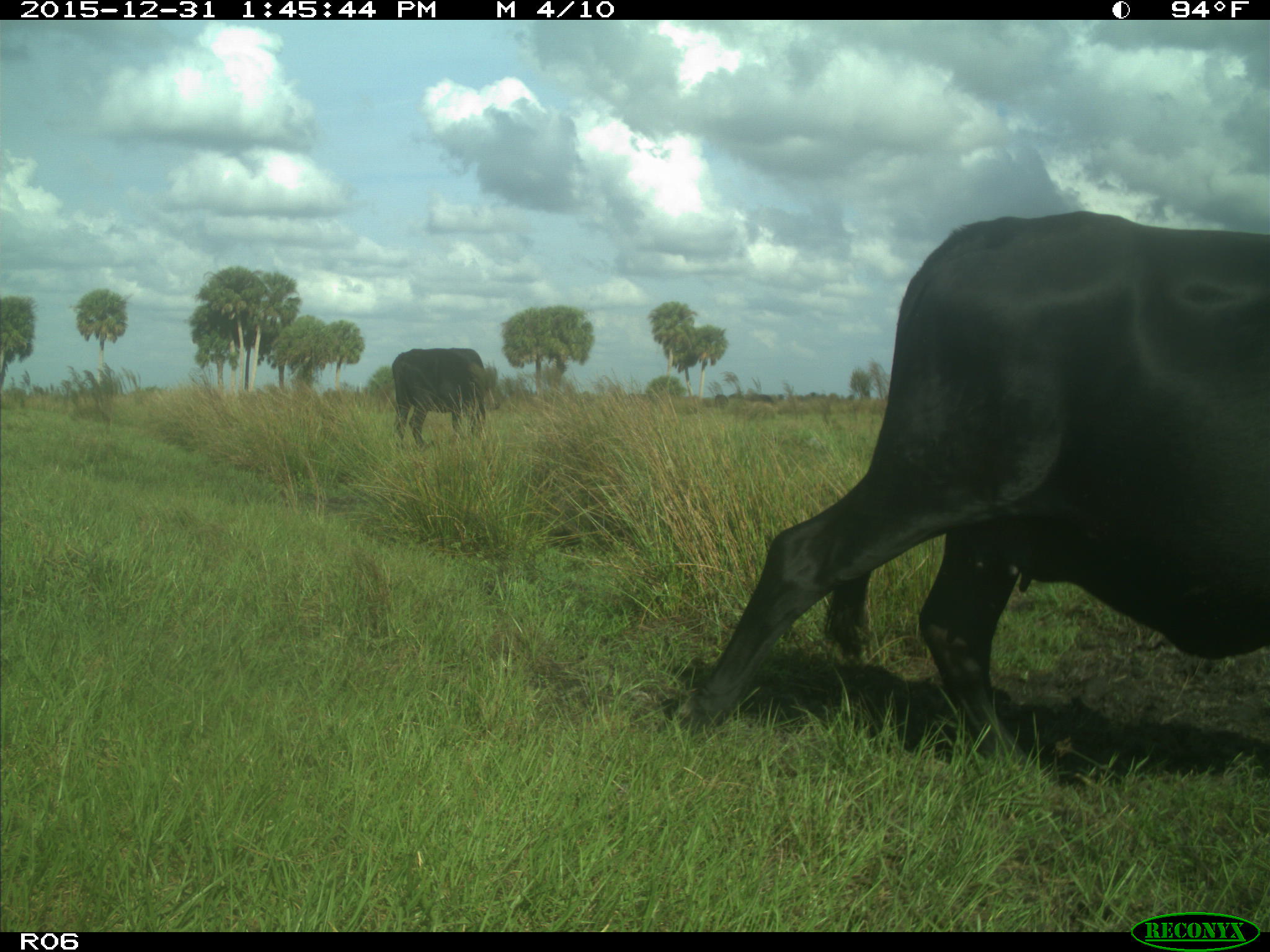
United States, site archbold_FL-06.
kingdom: Animalia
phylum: Chordata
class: Mammalia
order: Artiodactyla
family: Bovidae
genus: Bos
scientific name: Bos taurus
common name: domestic cow